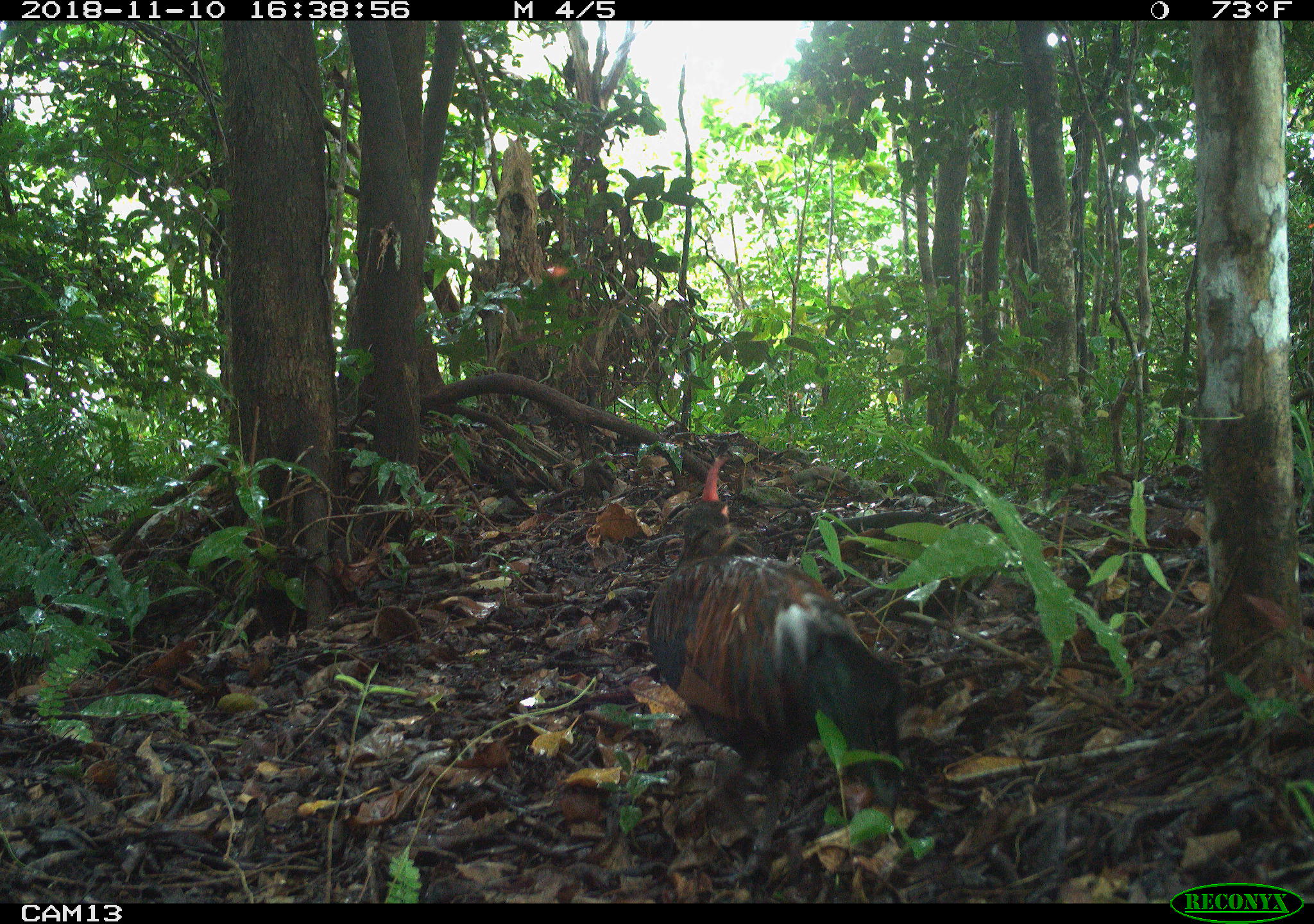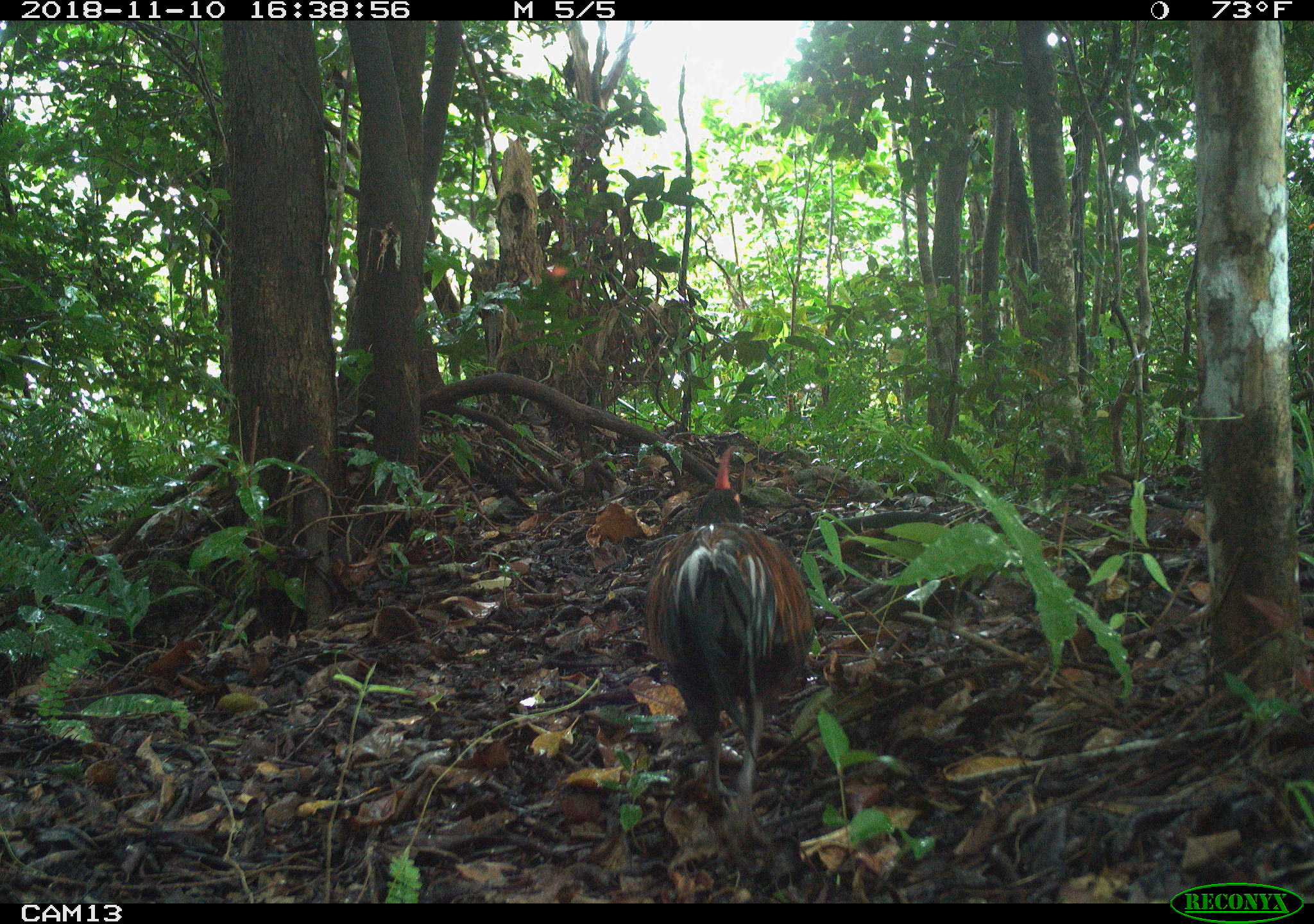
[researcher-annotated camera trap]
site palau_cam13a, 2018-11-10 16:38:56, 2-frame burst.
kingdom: Animalia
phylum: Chordata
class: Aves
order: Galliformes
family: Phasianidae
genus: Gallus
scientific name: Gallus gallus domesticus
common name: rooster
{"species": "rooster (Gallus gallus domesticus)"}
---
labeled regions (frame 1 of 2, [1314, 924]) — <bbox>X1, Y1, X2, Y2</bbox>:
rooster: <bbox>639, 431, 930, 891</bbox>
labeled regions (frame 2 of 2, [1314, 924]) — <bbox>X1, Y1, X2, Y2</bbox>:
rooster: <bbox>628, 431, 807, 855</bbox>